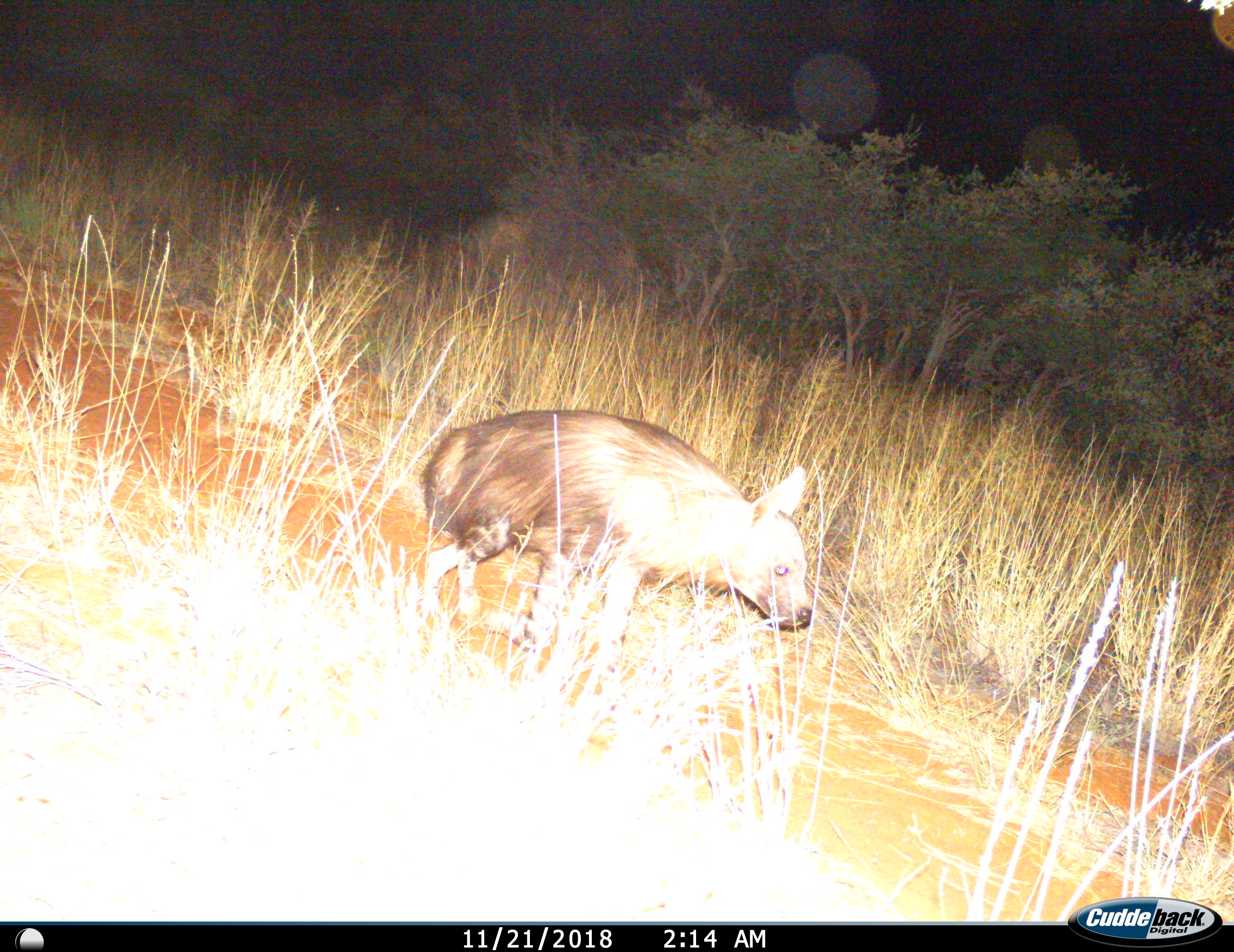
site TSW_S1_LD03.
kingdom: Animalia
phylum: Chordata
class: Mammalia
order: Carnivora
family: Hyaenidae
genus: Parahyaena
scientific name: Parahyaena brunnea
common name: brown hyena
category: hyenabrown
Hyenabrown (brown hyena) (Parahyaena brunnea), count 1. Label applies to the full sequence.